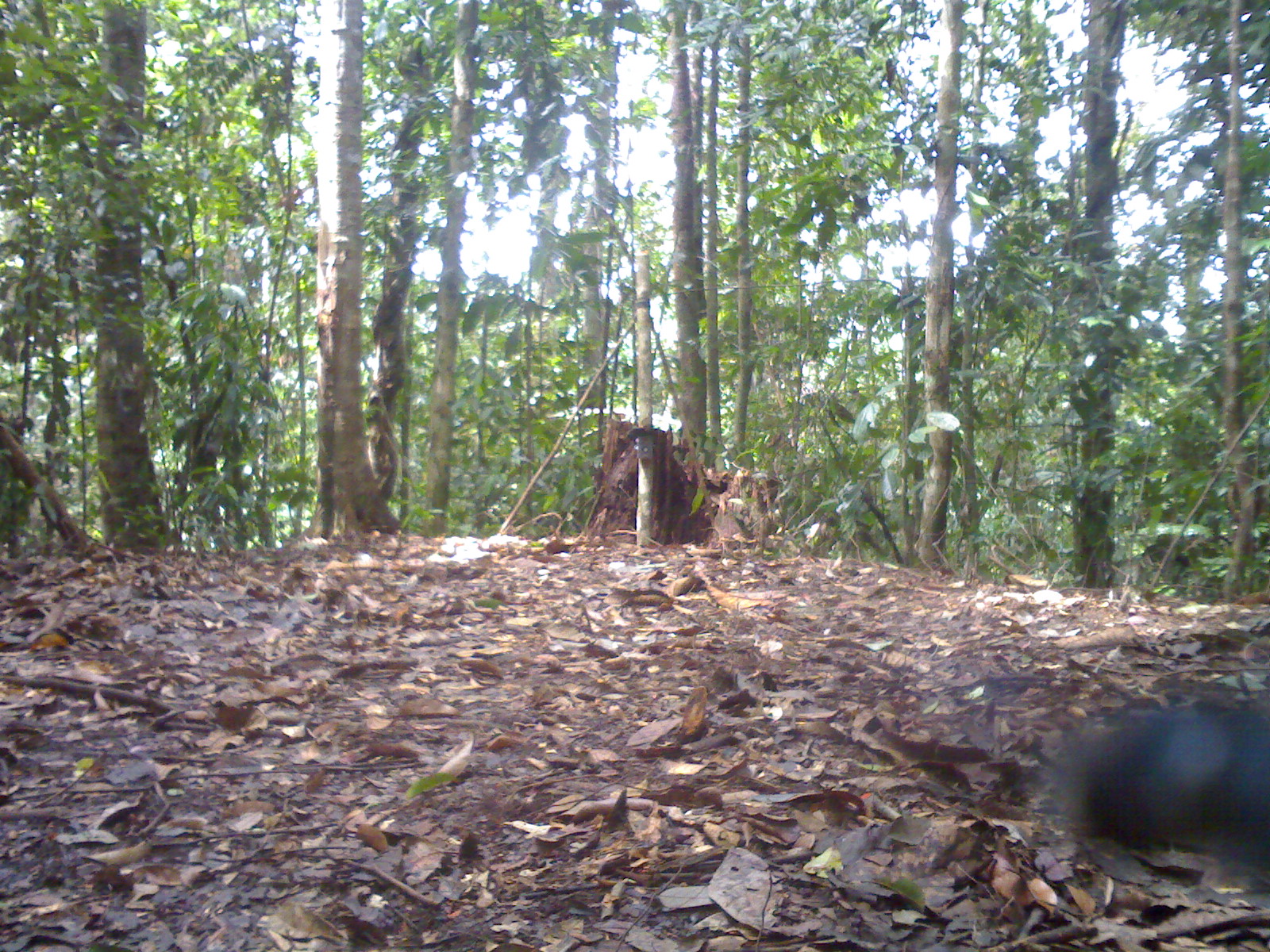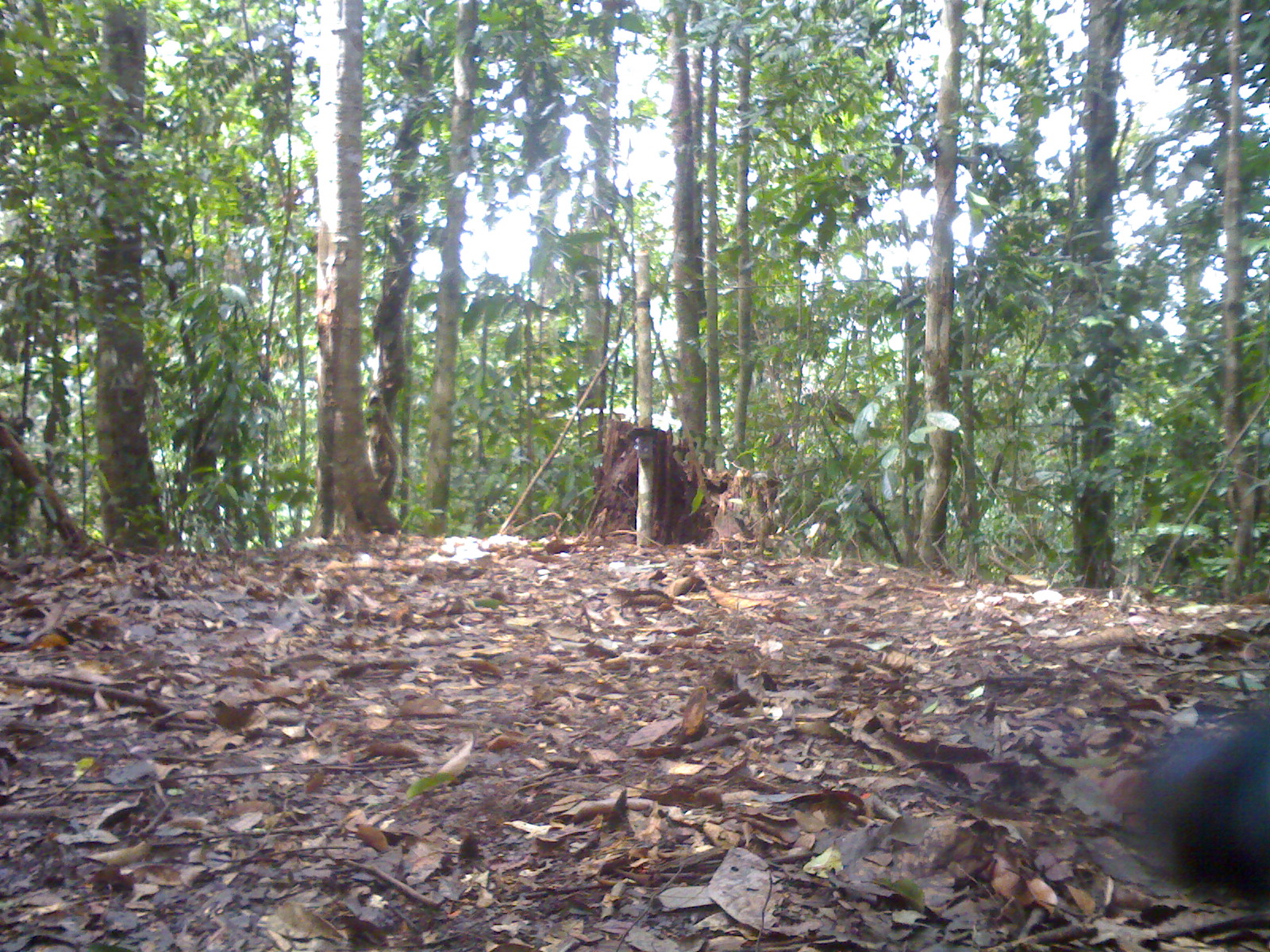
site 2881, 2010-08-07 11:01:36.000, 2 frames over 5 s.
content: unidentified animal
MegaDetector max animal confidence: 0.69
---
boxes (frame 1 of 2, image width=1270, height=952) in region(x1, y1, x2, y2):
unknown: region(1053, 693, 1269, 885)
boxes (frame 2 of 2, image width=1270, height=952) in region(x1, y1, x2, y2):
unknown: region(1127, 704, 1268, 904)